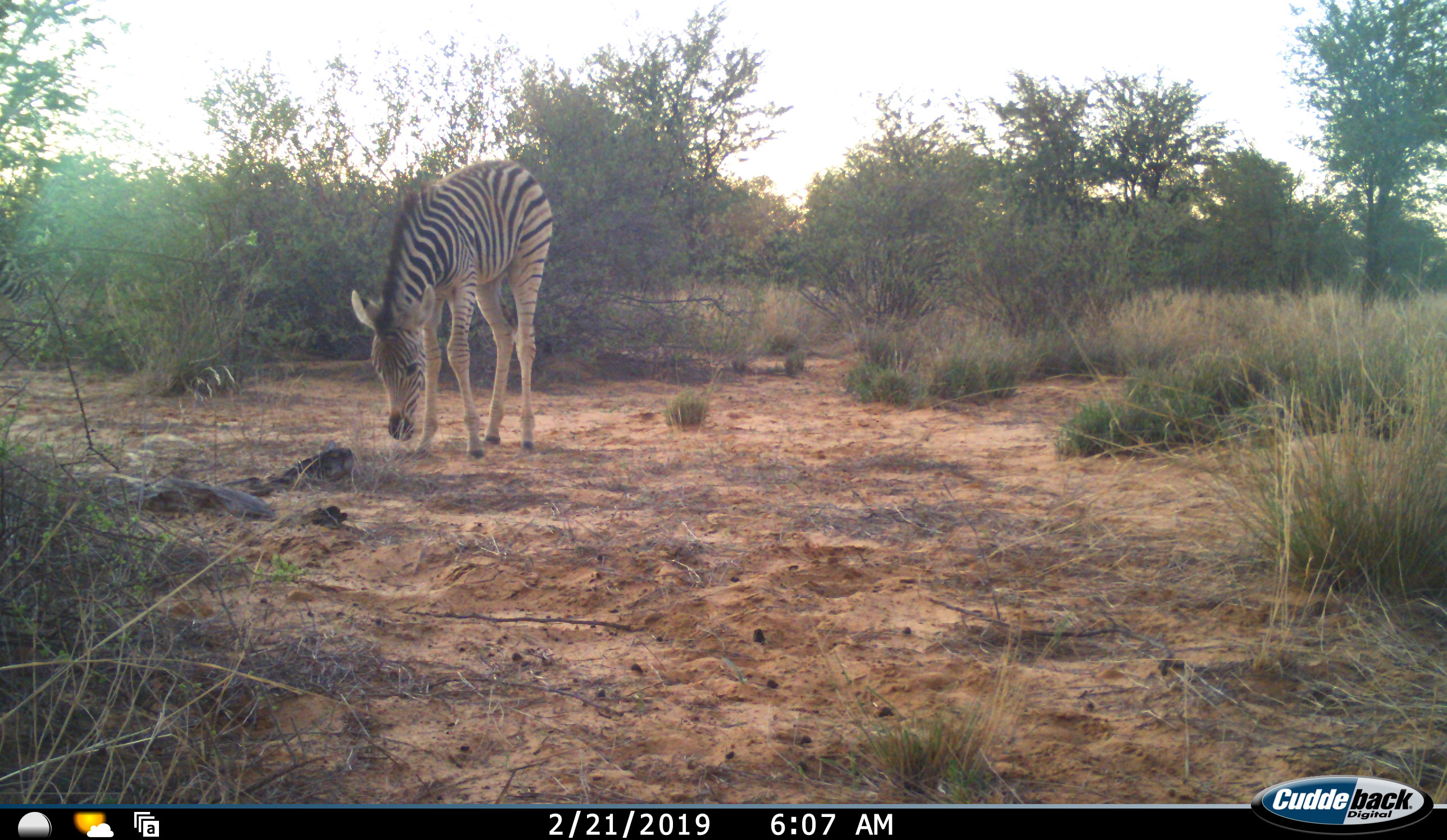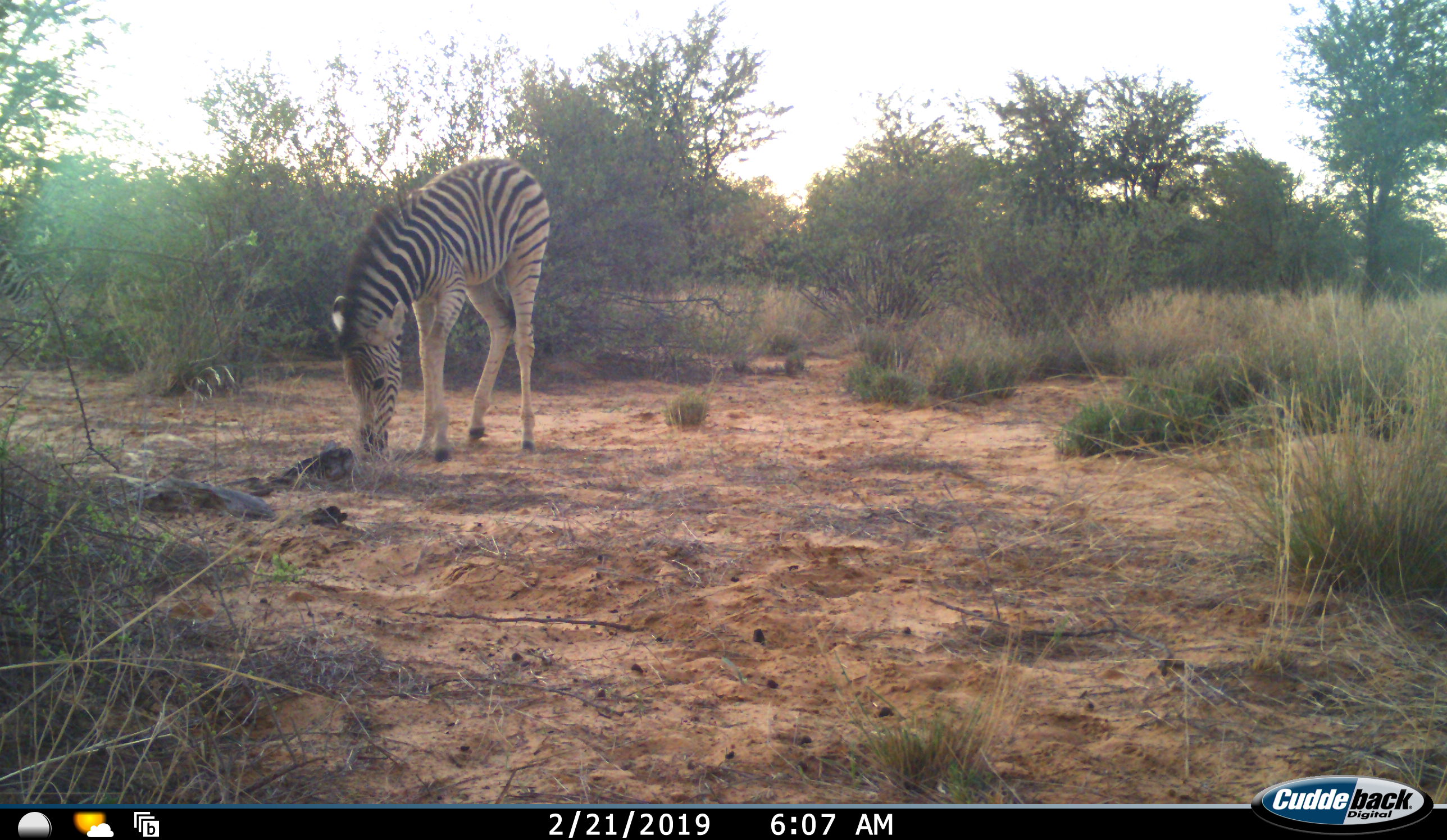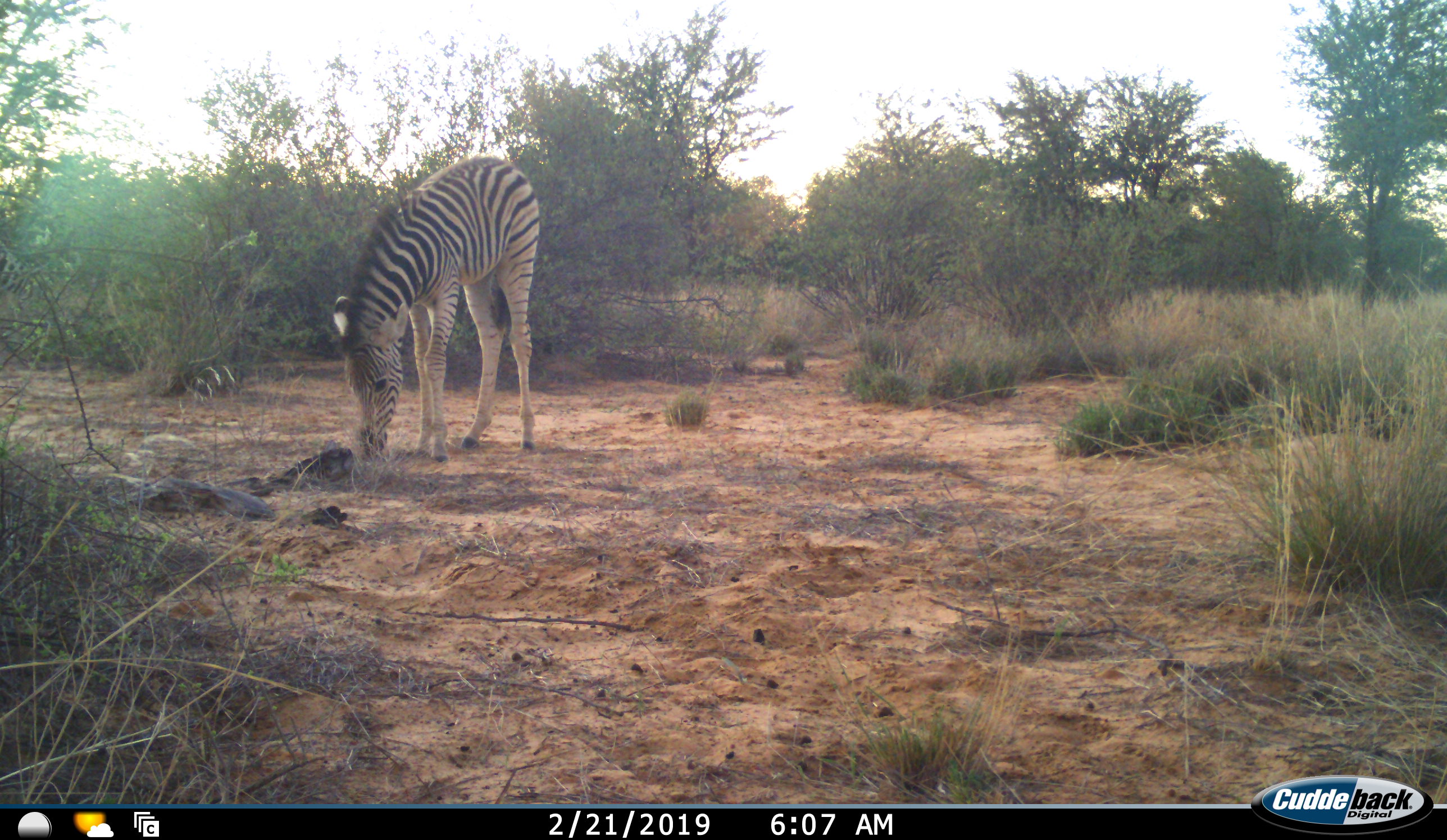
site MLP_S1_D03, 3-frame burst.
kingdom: Animalia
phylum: Chordata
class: Mammalia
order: Perissodactyla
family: Equidae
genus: Equus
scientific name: Equus quagga burchellii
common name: burchell's zebra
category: zebraburchells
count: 1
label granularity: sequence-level